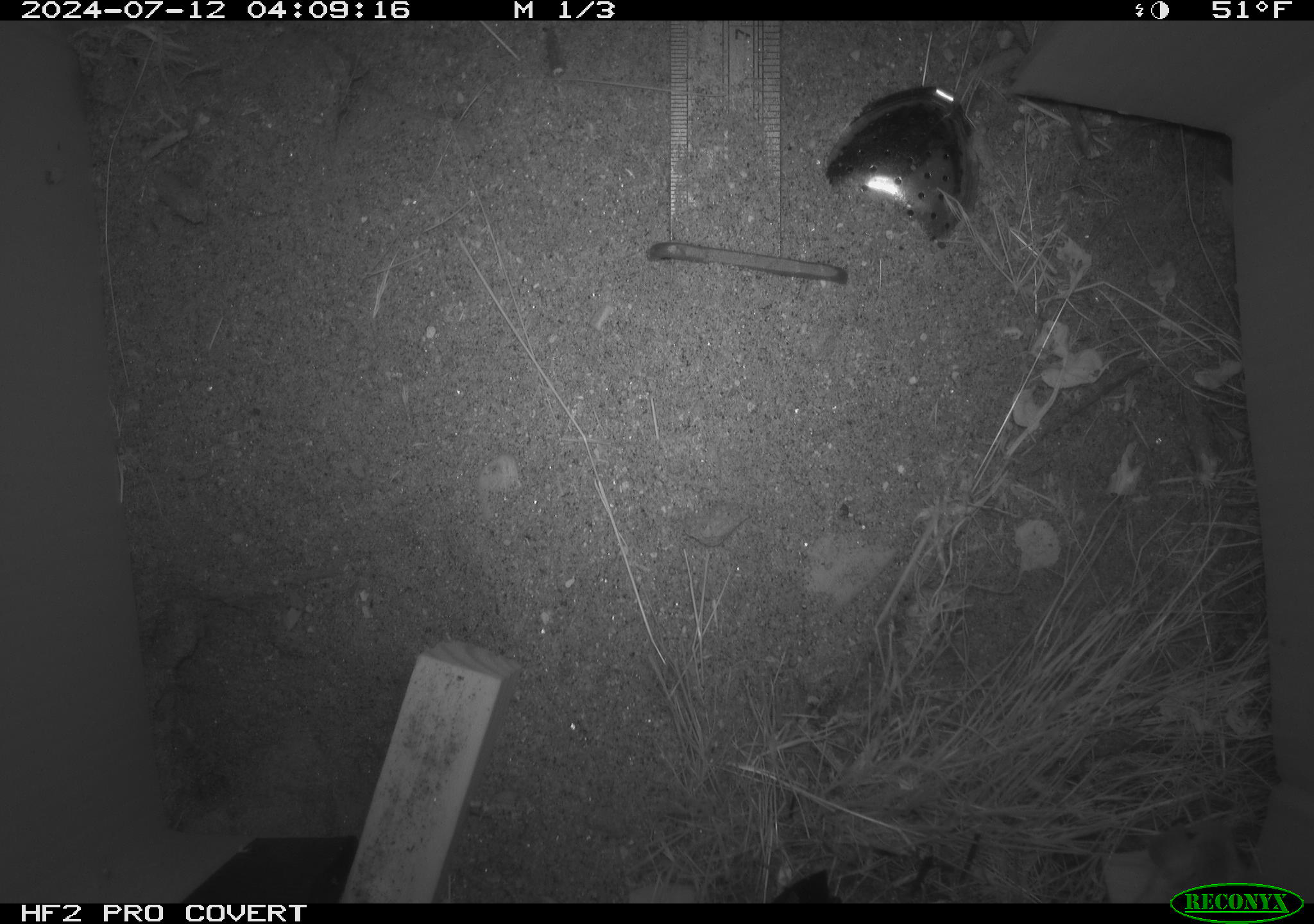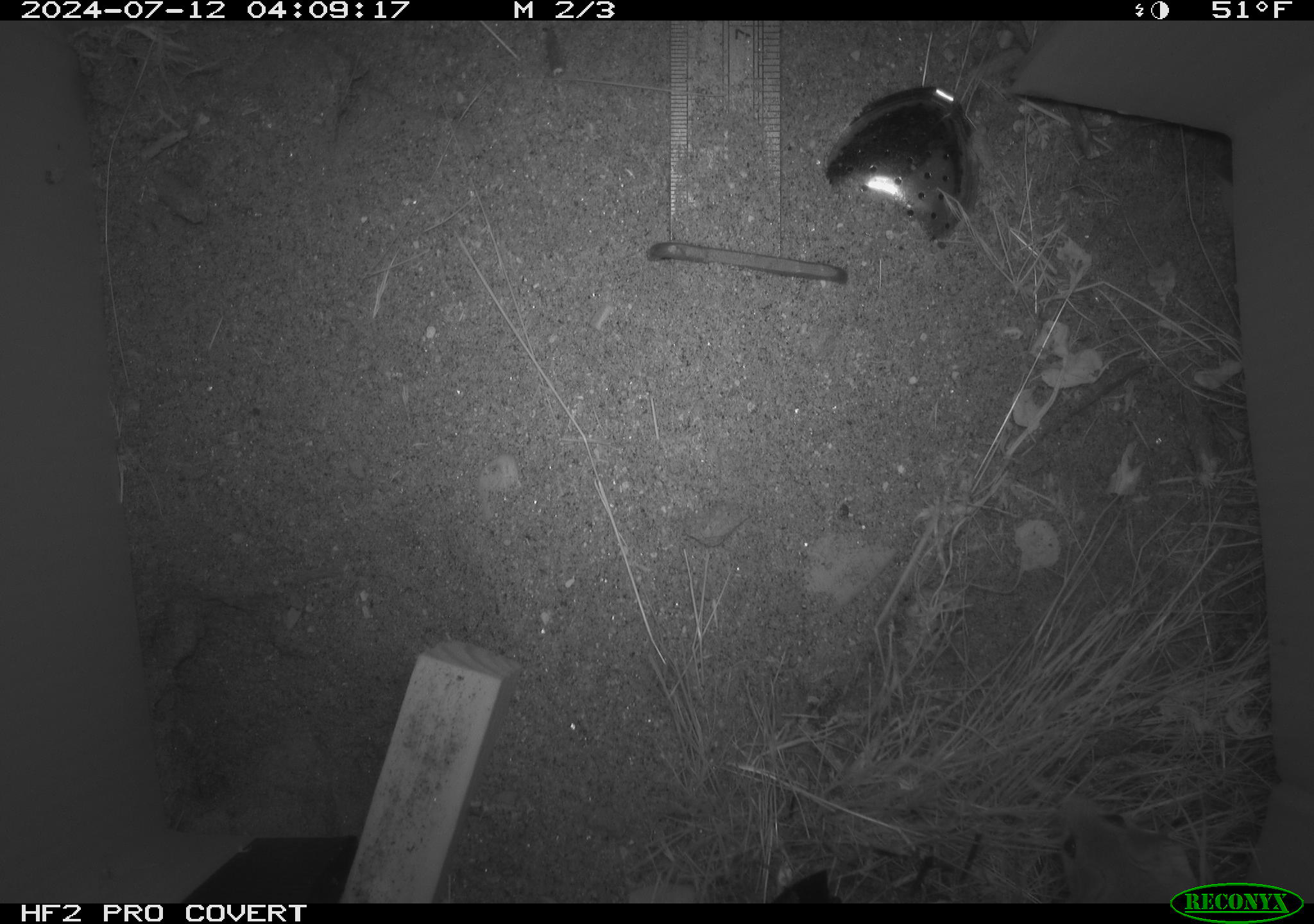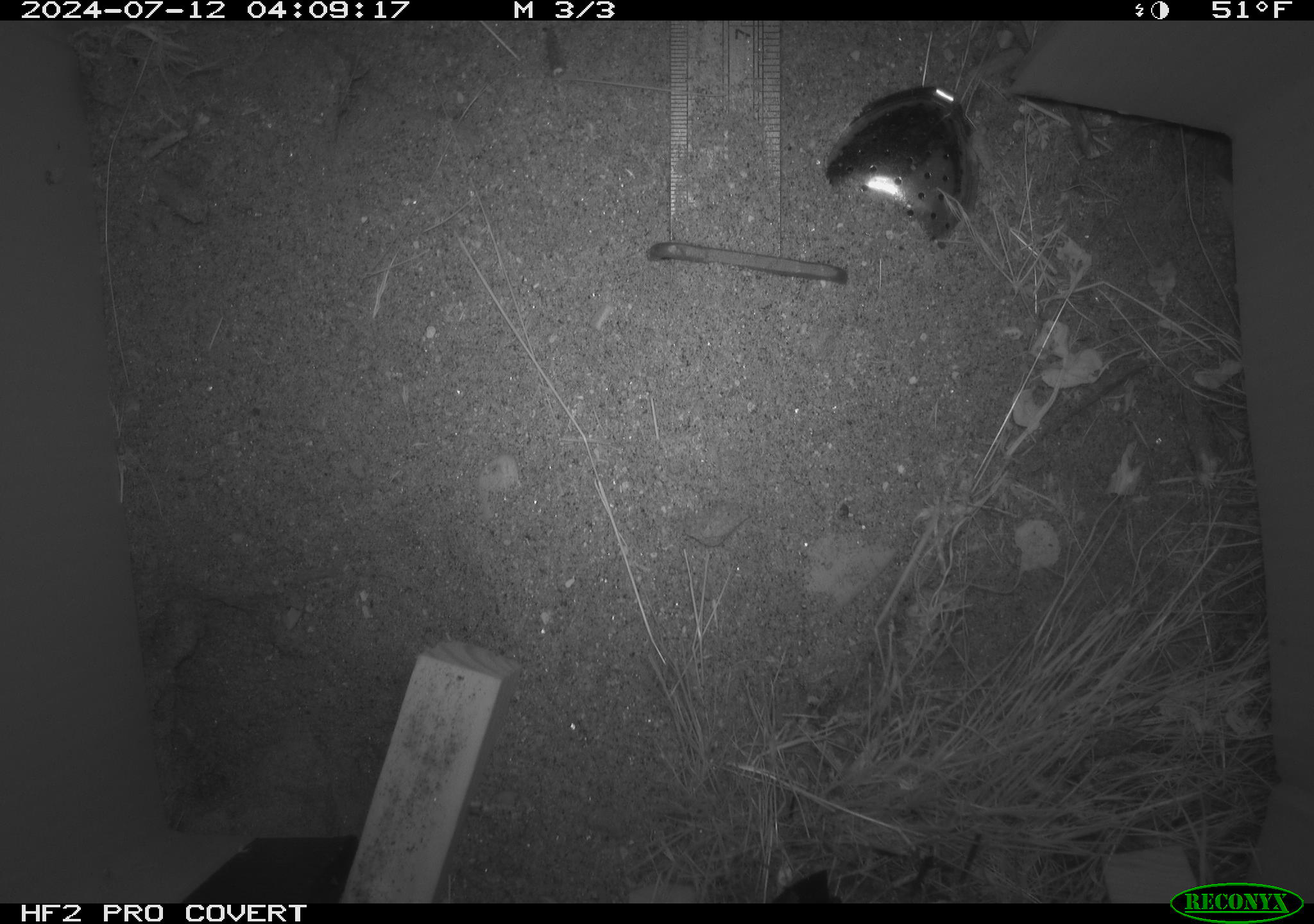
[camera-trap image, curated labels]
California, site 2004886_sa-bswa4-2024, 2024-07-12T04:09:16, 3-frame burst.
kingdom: Animalia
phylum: Chordata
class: Mammalia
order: Rodentia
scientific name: Rodentia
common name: rodent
Rodent (Rodentia).